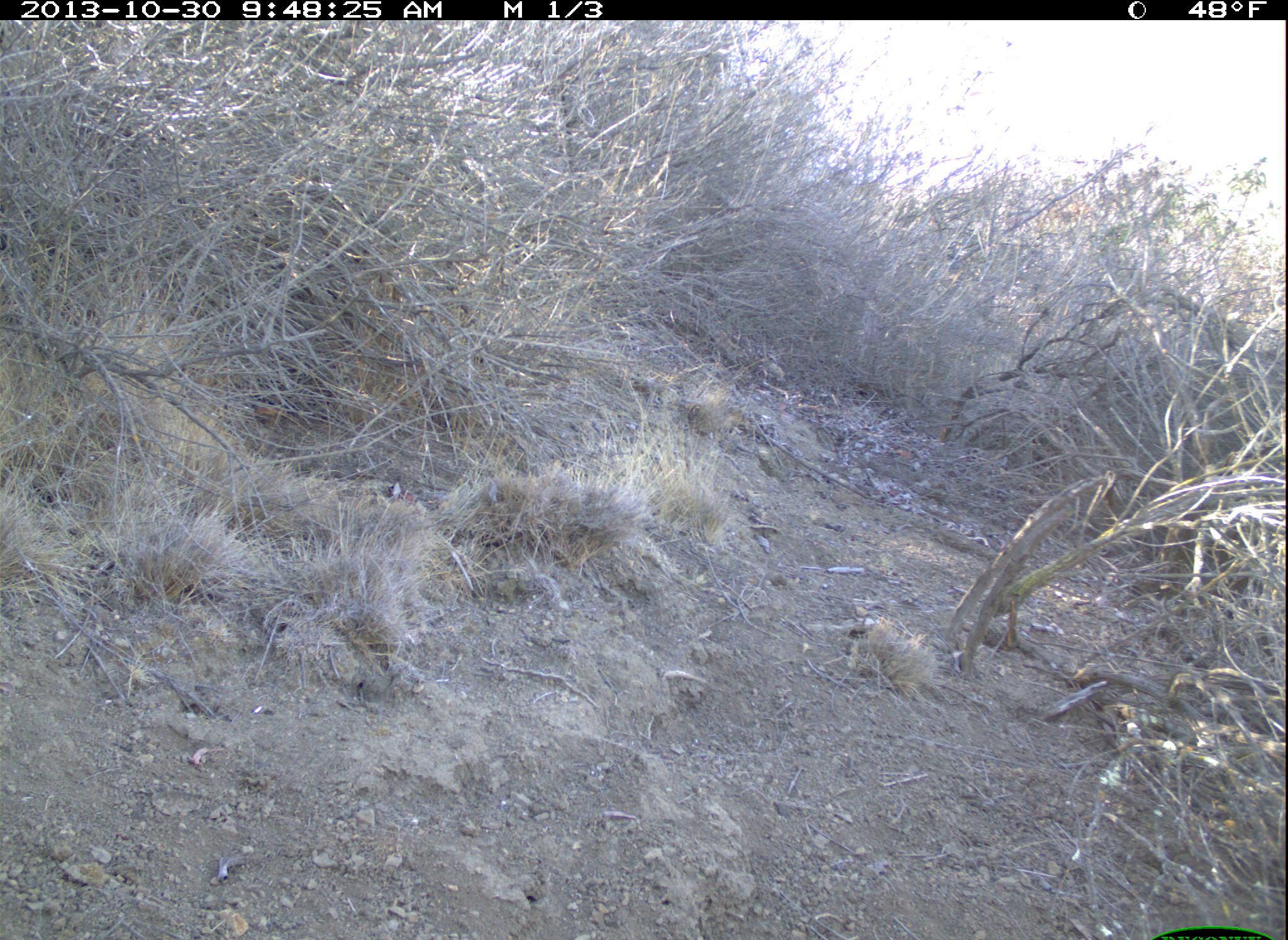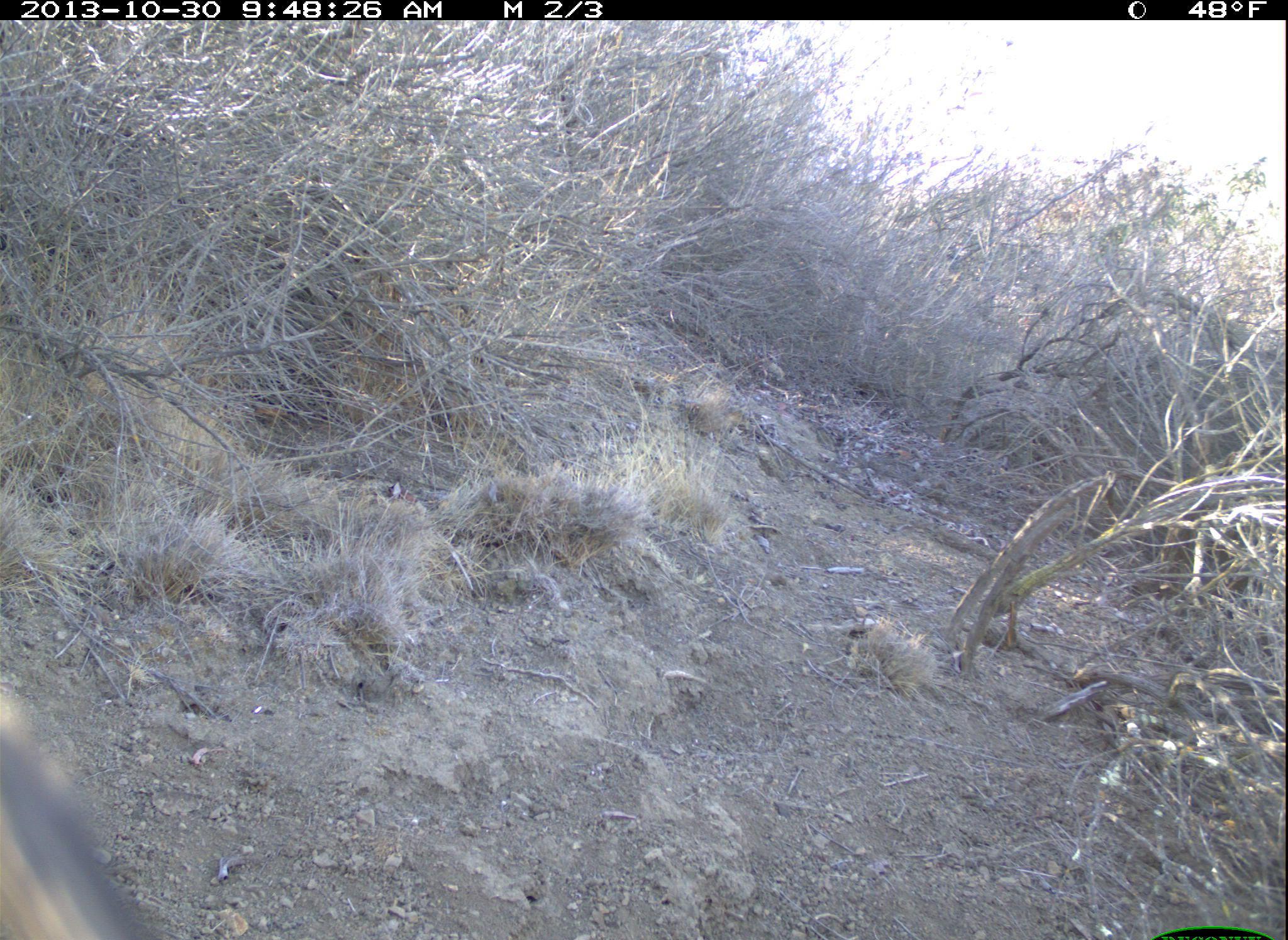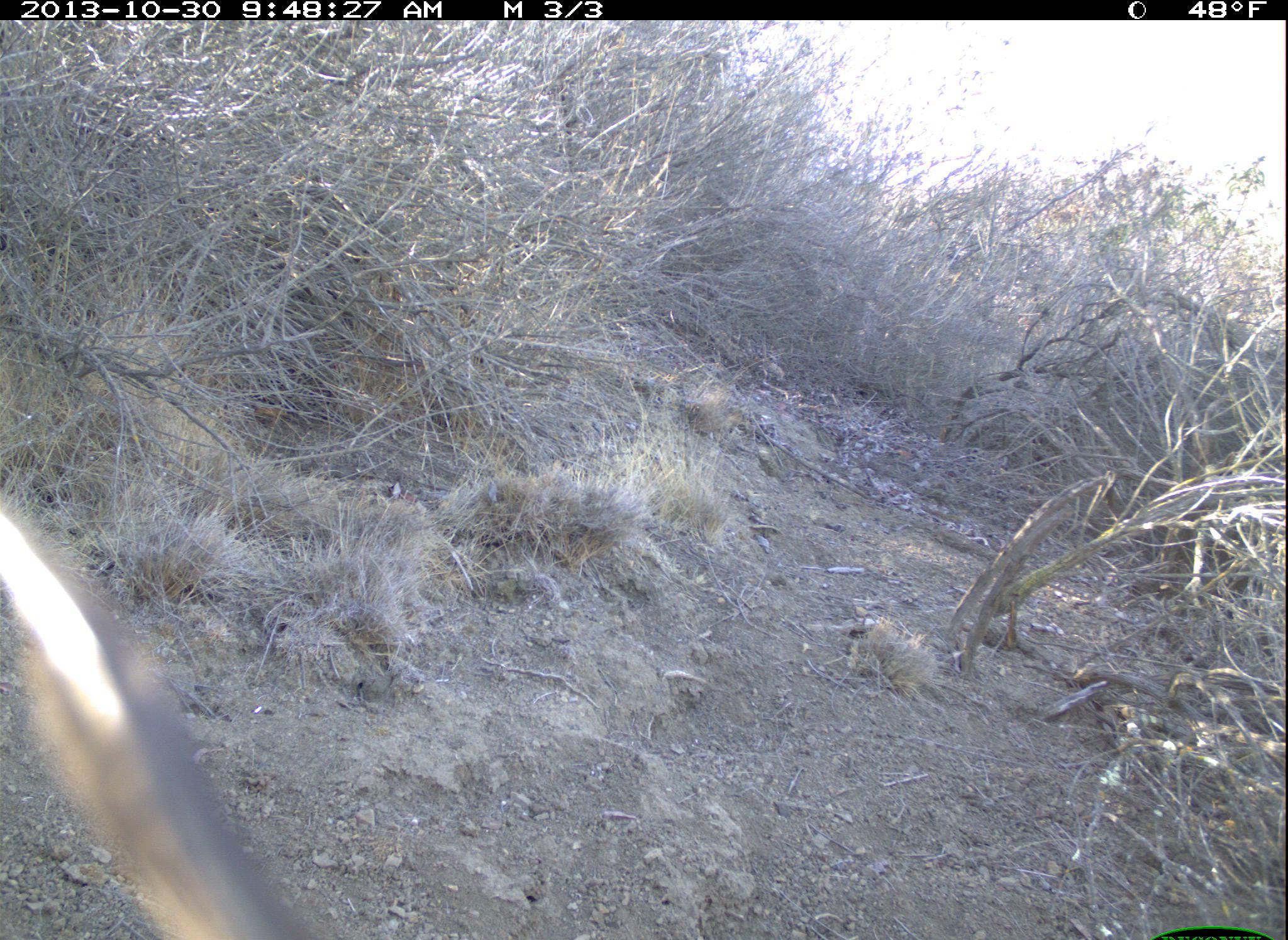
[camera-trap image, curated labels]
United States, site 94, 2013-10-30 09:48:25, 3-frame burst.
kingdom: Animalia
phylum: Chordata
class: Aves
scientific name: Aves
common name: bird